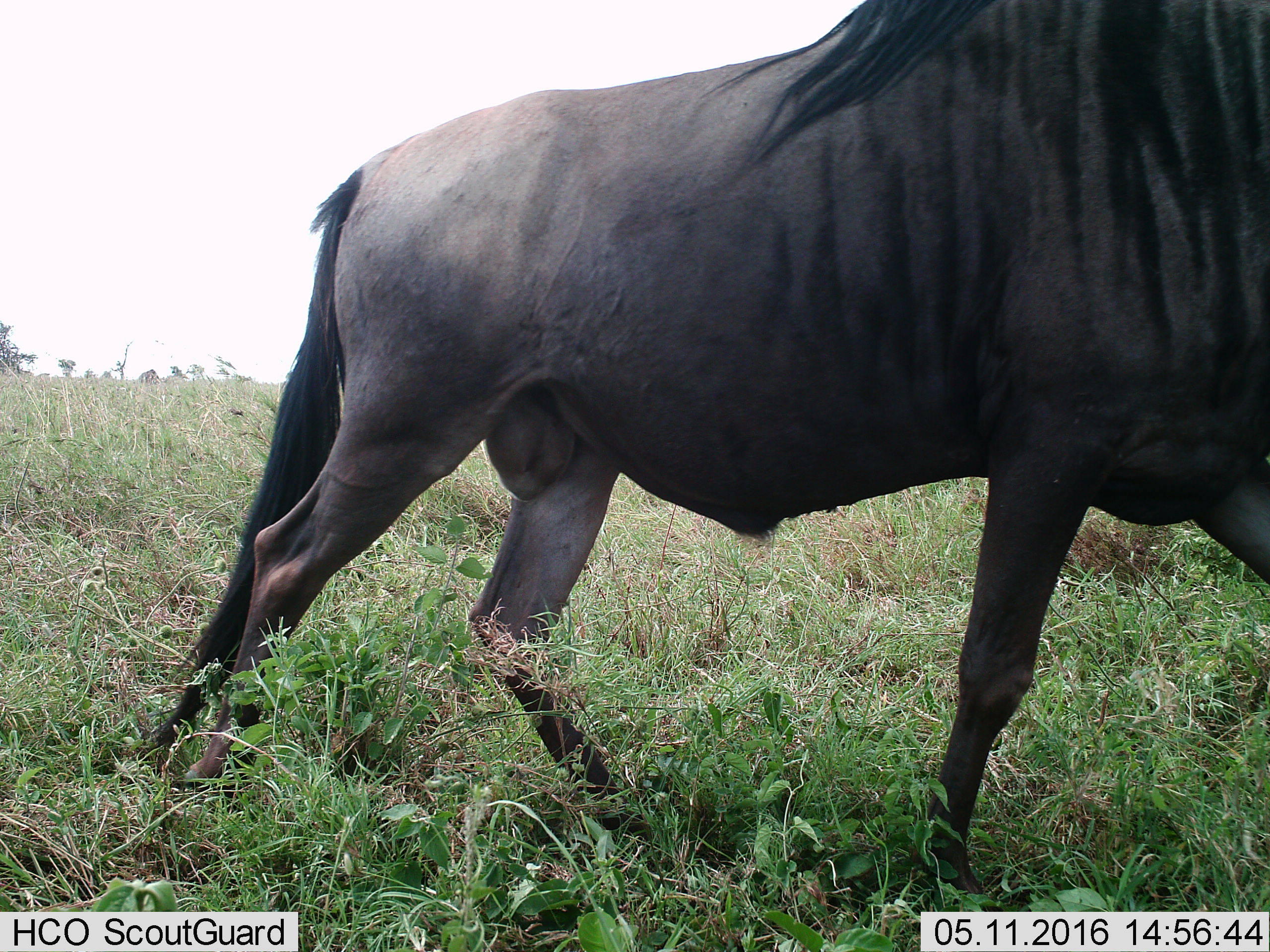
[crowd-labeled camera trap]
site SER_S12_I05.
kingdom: Animalia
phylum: Chordata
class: Mammalia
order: Artiodactyla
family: Bovidae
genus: Connochaetes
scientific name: Connochaetes taurinus taurinus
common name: blue wildebeest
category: wildebeestblue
Wildebeestblue (blue wildebeest) (Connochaetes taurinus taurinus), count 1. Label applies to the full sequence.